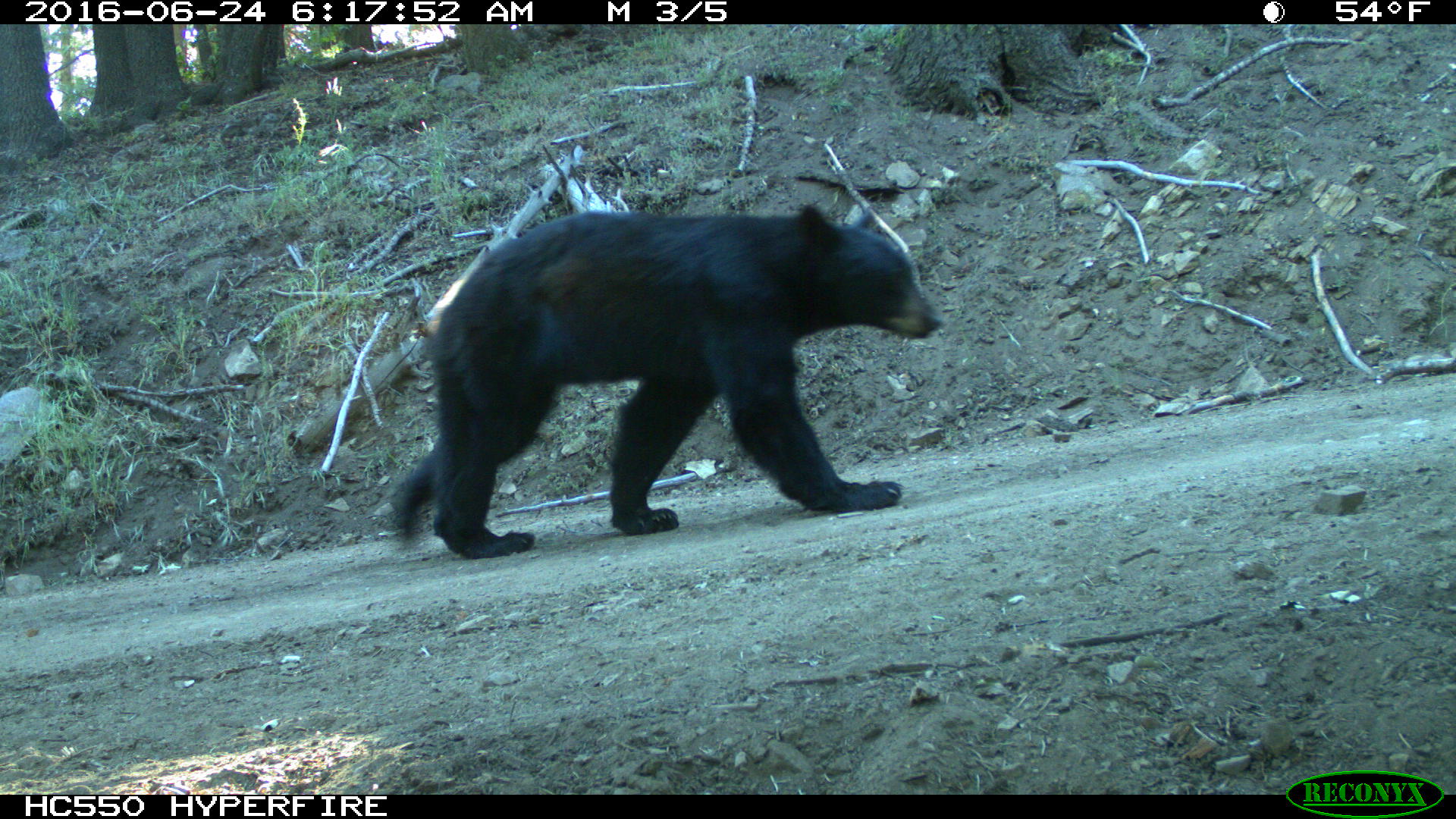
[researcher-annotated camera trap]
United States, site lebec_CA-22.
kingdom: Animalia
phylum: Chordata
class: Mammalia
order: Carnivora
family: Ursidae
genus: Ursus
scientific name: Ursus americanus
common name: american black bear